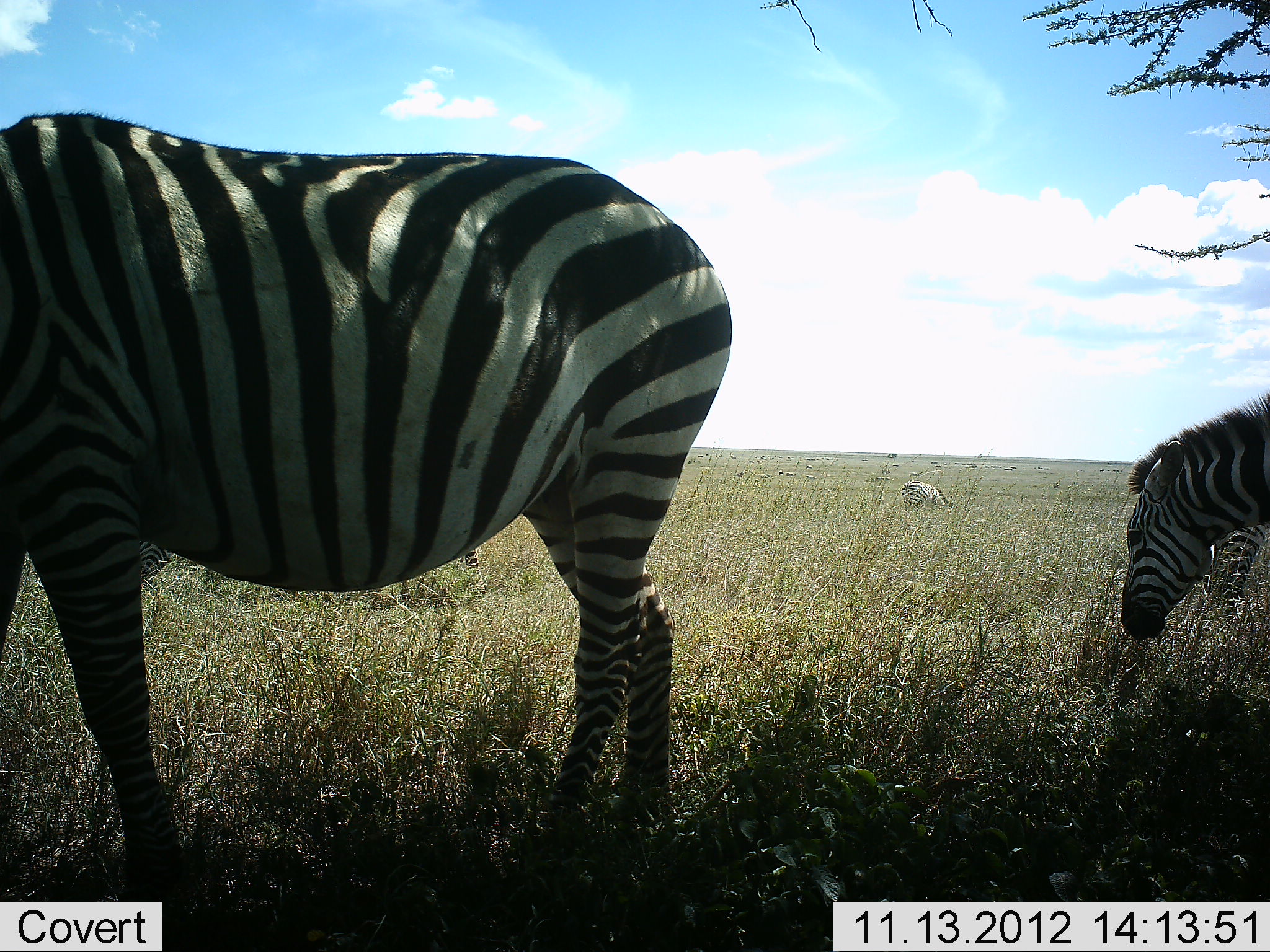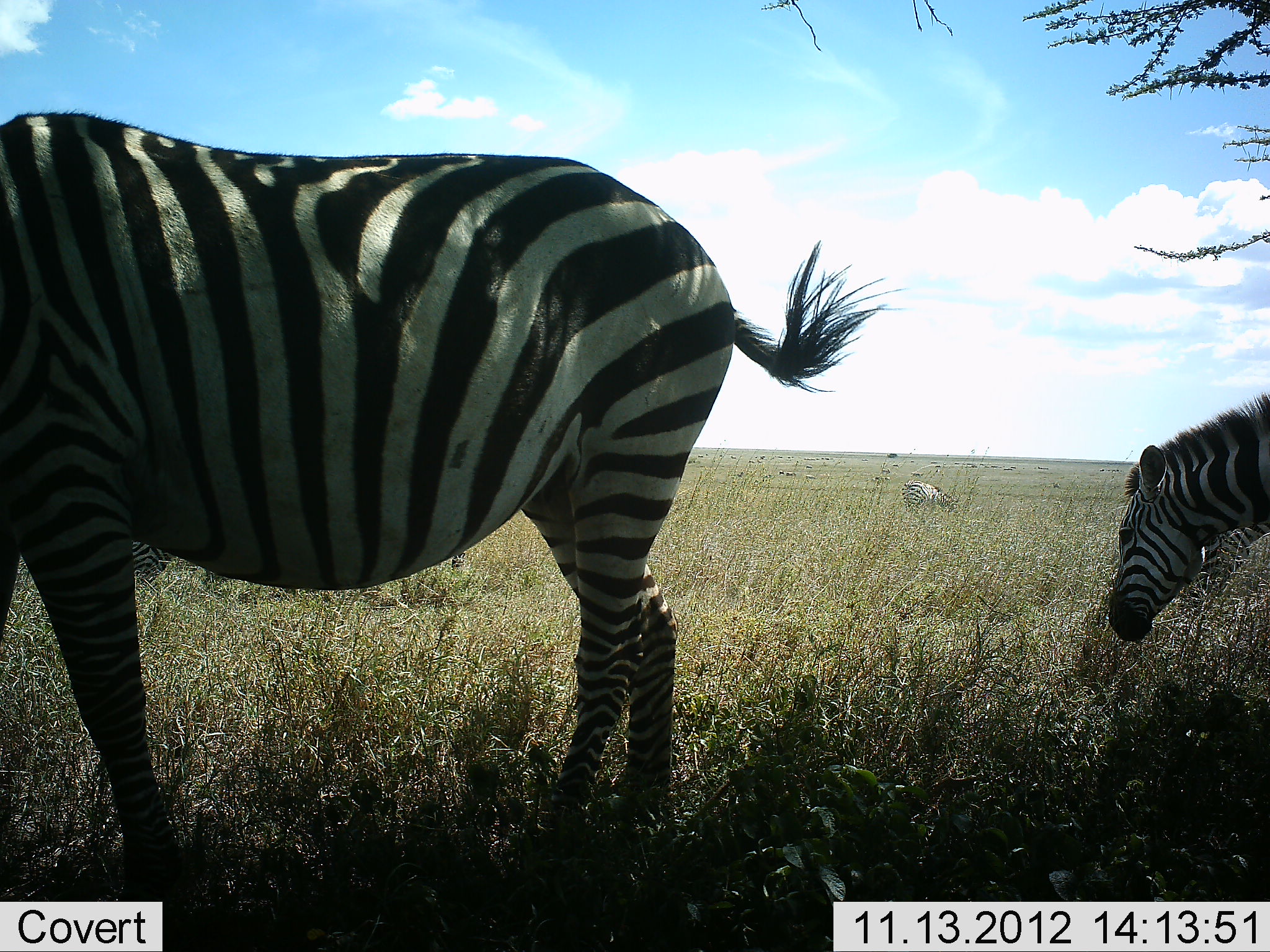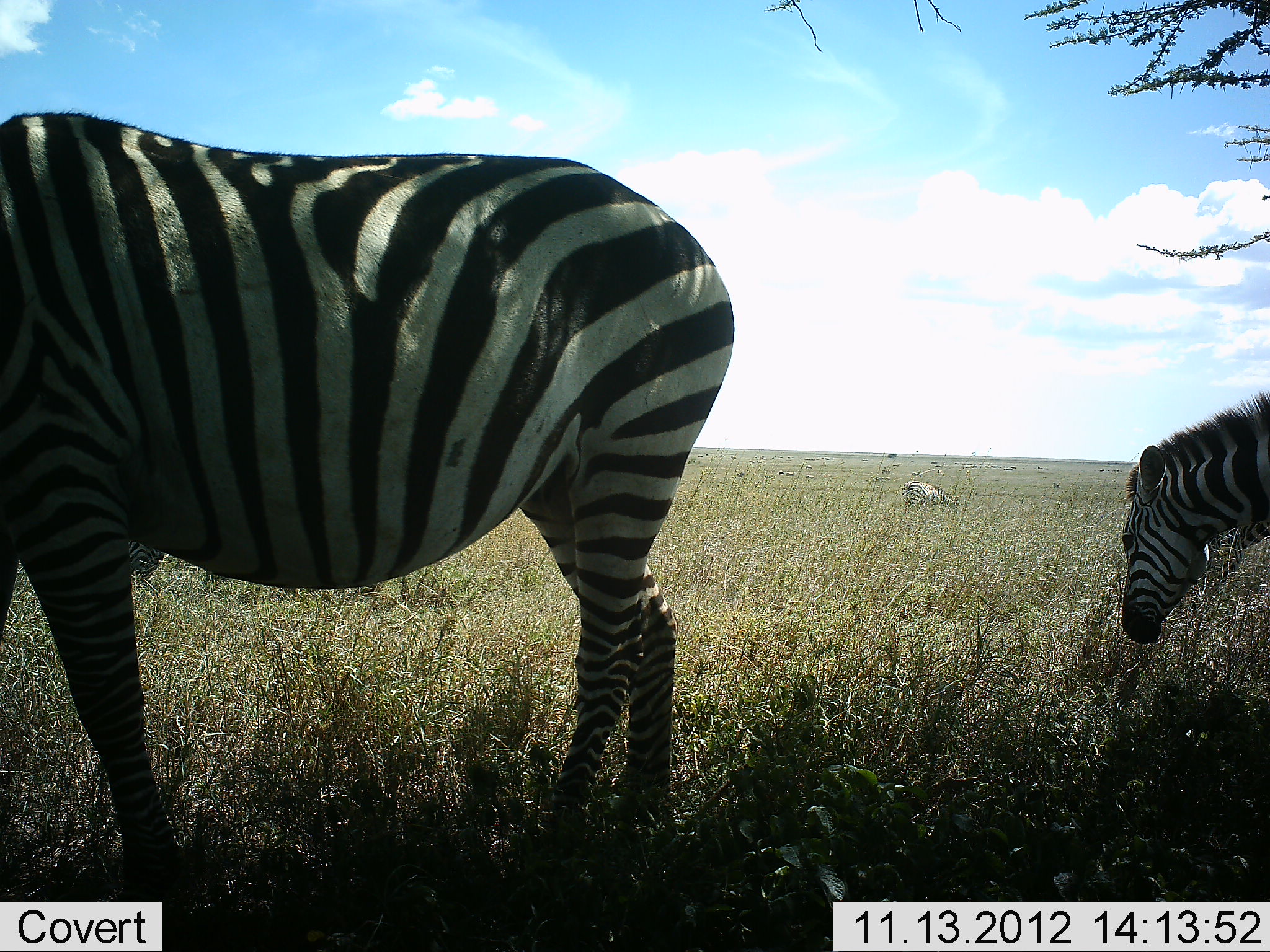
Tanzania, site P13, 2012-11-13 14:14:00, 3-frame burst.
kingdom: Animalia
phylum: Chordata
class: Mammalia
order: Perissodactyla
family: Equidae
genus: Equus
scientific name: Equus quagga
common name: plains zebra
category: zebra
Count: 4.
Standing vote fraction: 40%.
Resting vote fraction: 0%.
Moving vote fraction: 0%.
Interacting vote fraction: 0%.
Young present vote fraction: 0%.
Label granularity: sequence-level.